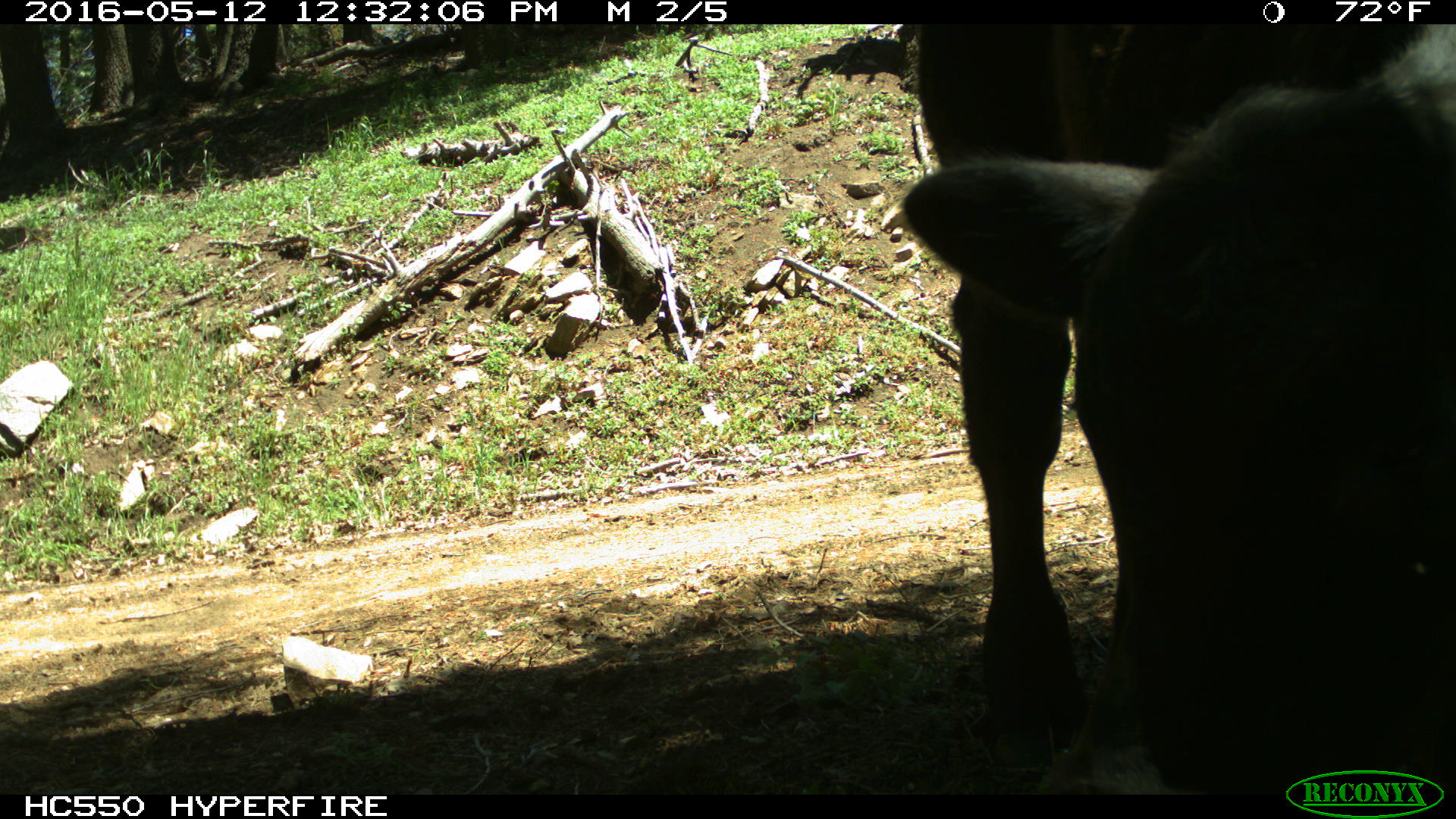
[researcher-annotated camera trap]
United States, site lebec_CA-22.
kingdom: Animalia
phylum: Chordata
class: Mammalia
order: Artiodactyla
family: Bovidae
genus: Bos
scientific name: Bos taurus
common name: domestic cow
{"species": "Bos taurus (domestic cow)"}